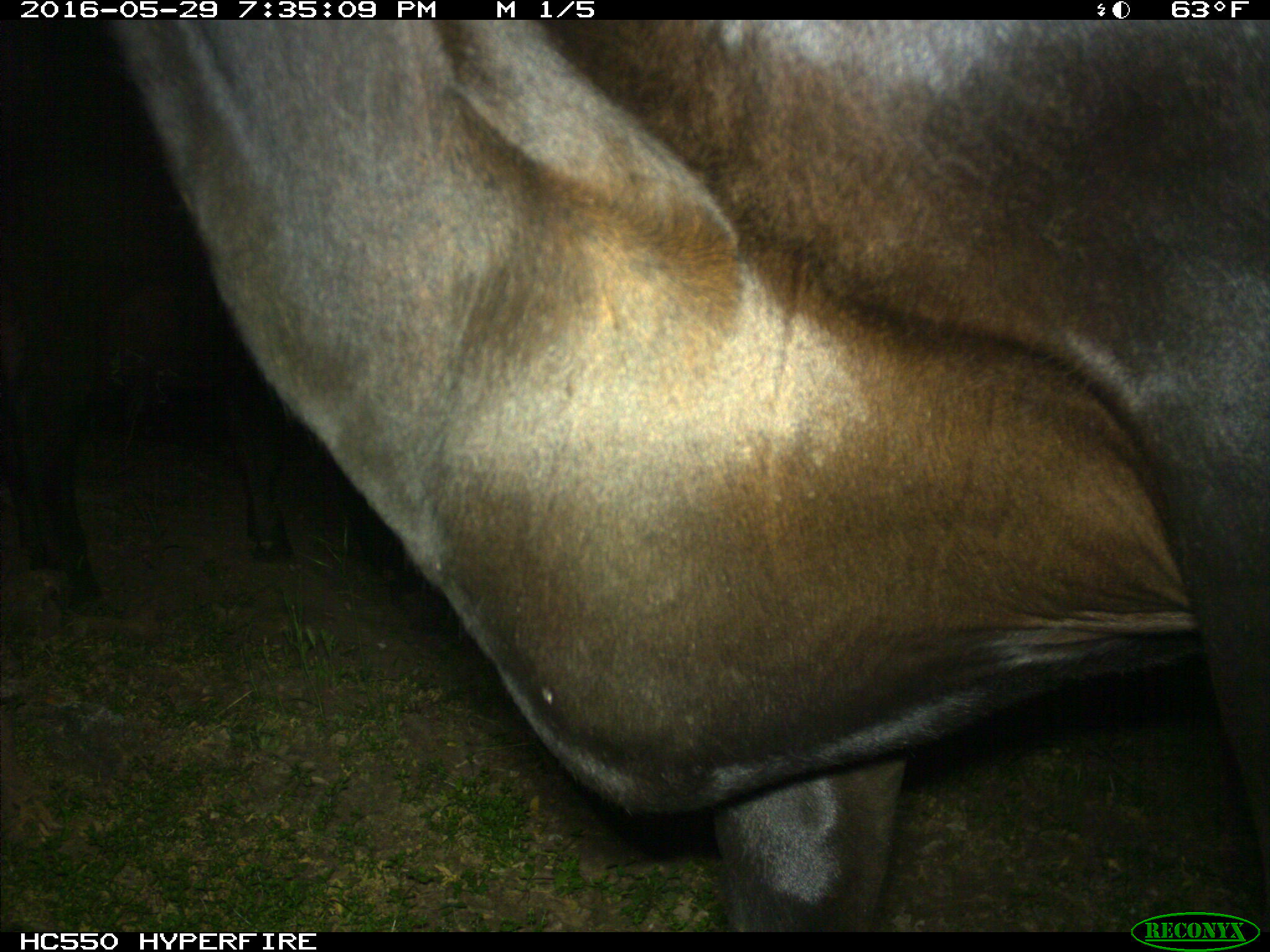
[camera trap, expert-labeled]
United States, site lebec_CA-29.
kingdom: Animalia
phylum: Chordata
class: Mammalia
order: Artiodactyla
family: Bovidae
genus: Bos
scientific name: Bos taurus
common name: domestic cow